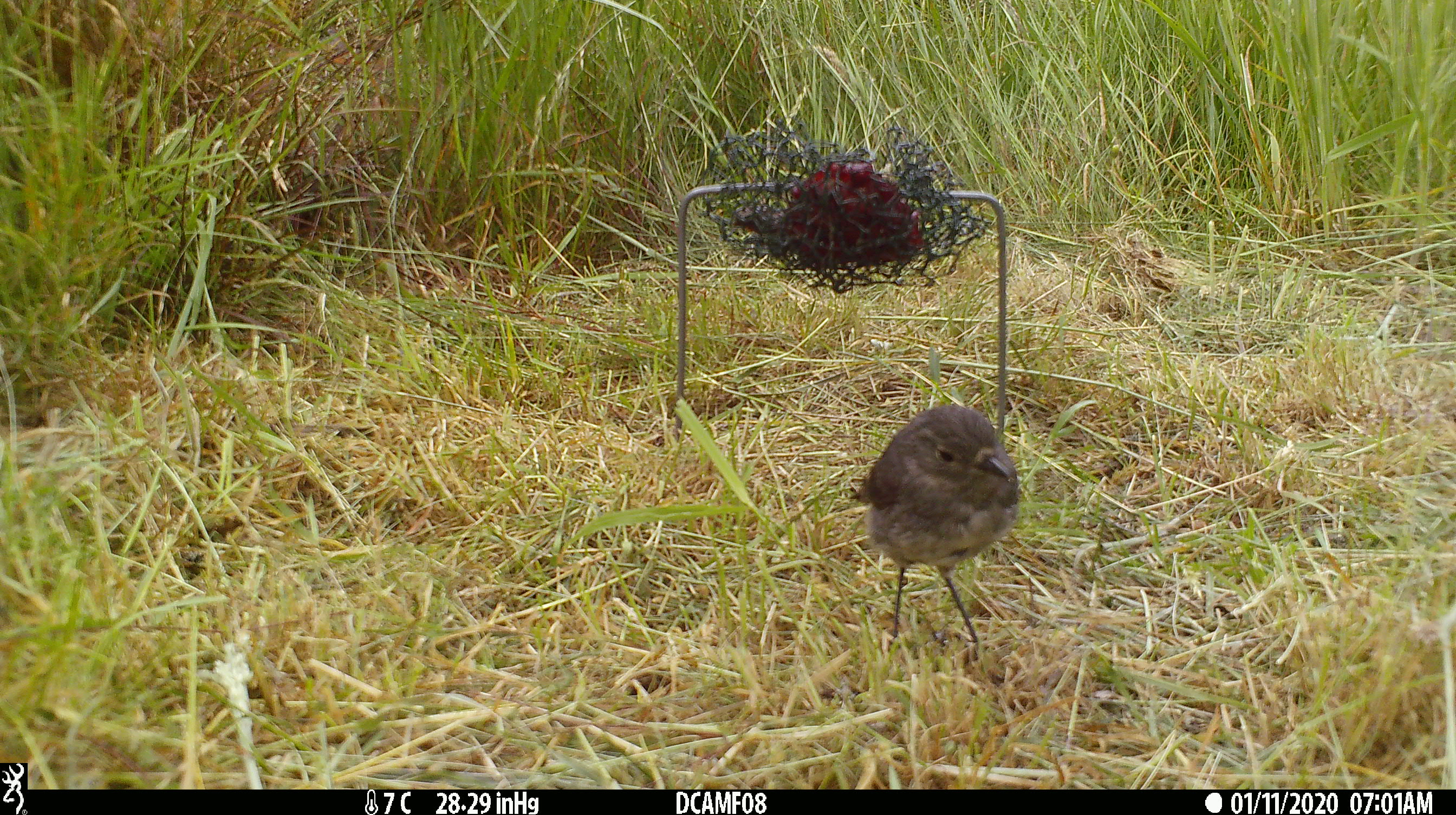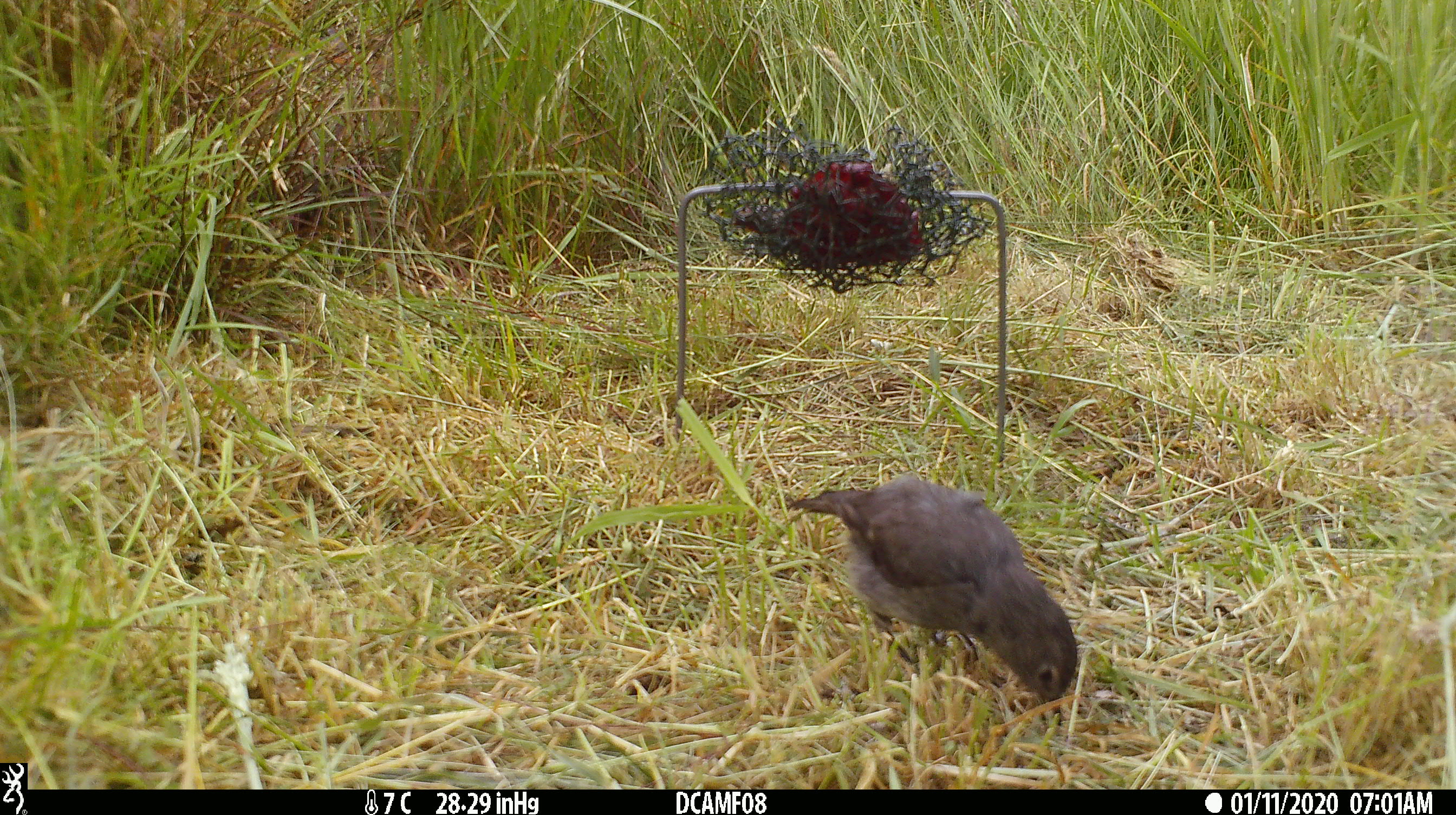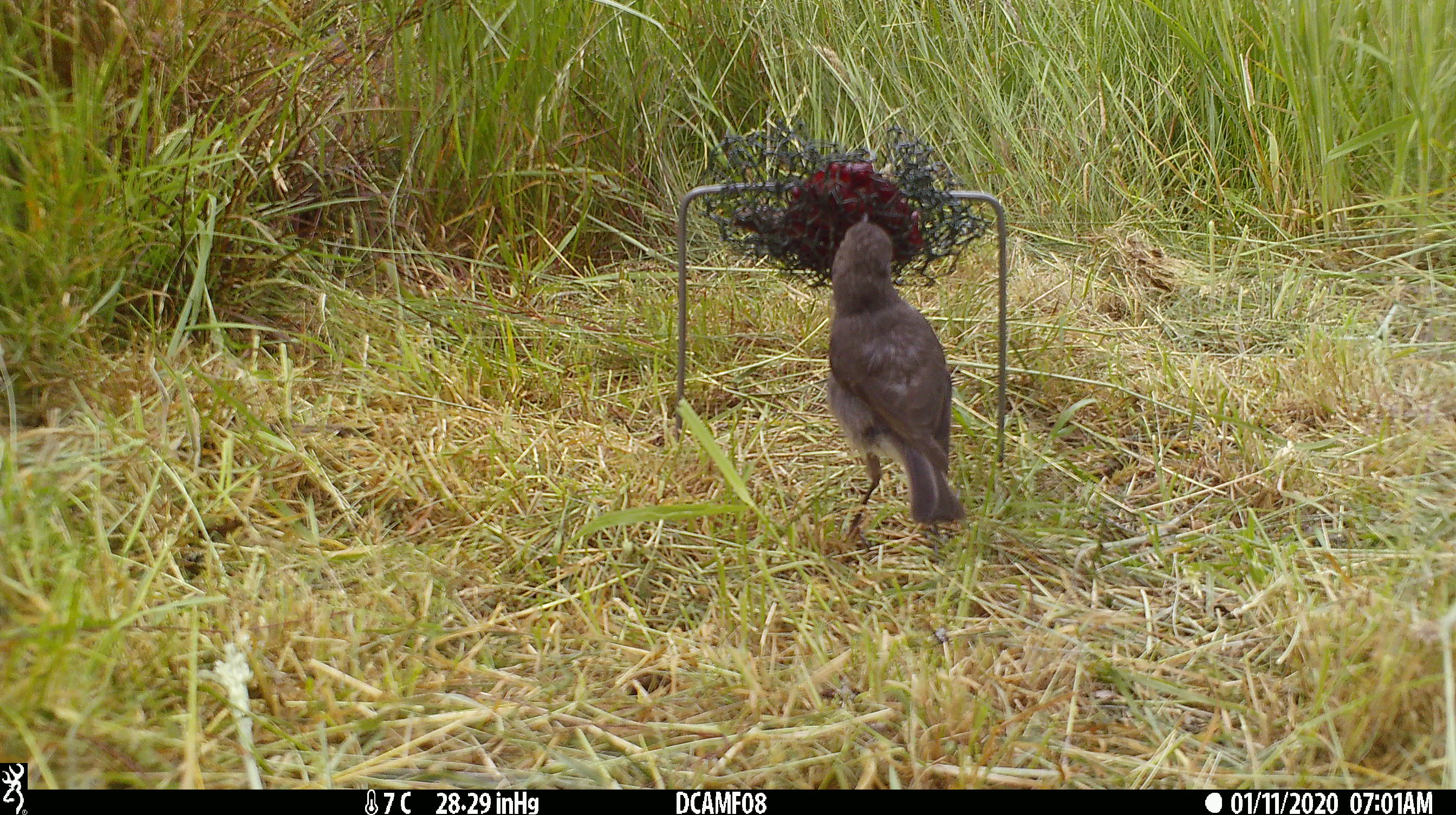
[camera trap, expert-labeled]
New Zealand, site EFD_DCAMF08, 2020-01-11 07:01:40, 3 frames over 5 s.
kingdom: Animalia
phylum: Chordata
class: Aves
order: Passeriformes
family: Petroicidae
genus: Petroica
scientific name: Petroica australis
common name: new zealand robin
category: robin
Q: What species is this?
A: Robin (new zealand robin) (Petroica australis).